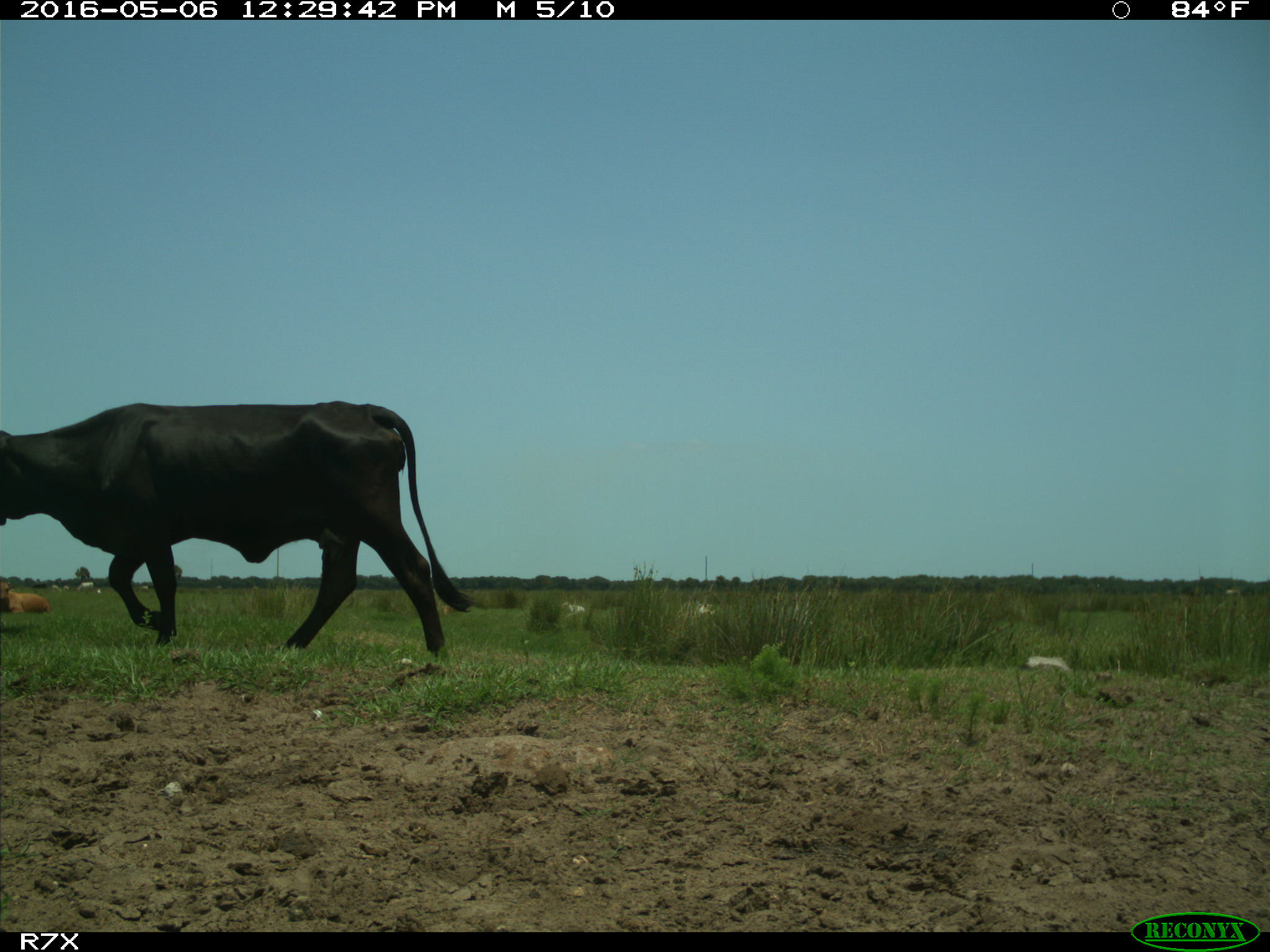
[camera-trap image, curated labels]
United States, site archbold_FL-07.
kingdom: Animalia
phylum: Chordata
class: Mammalia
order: Artiodactyla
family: Bovidae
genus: Bos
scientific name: Bos taurus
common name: domestic cow